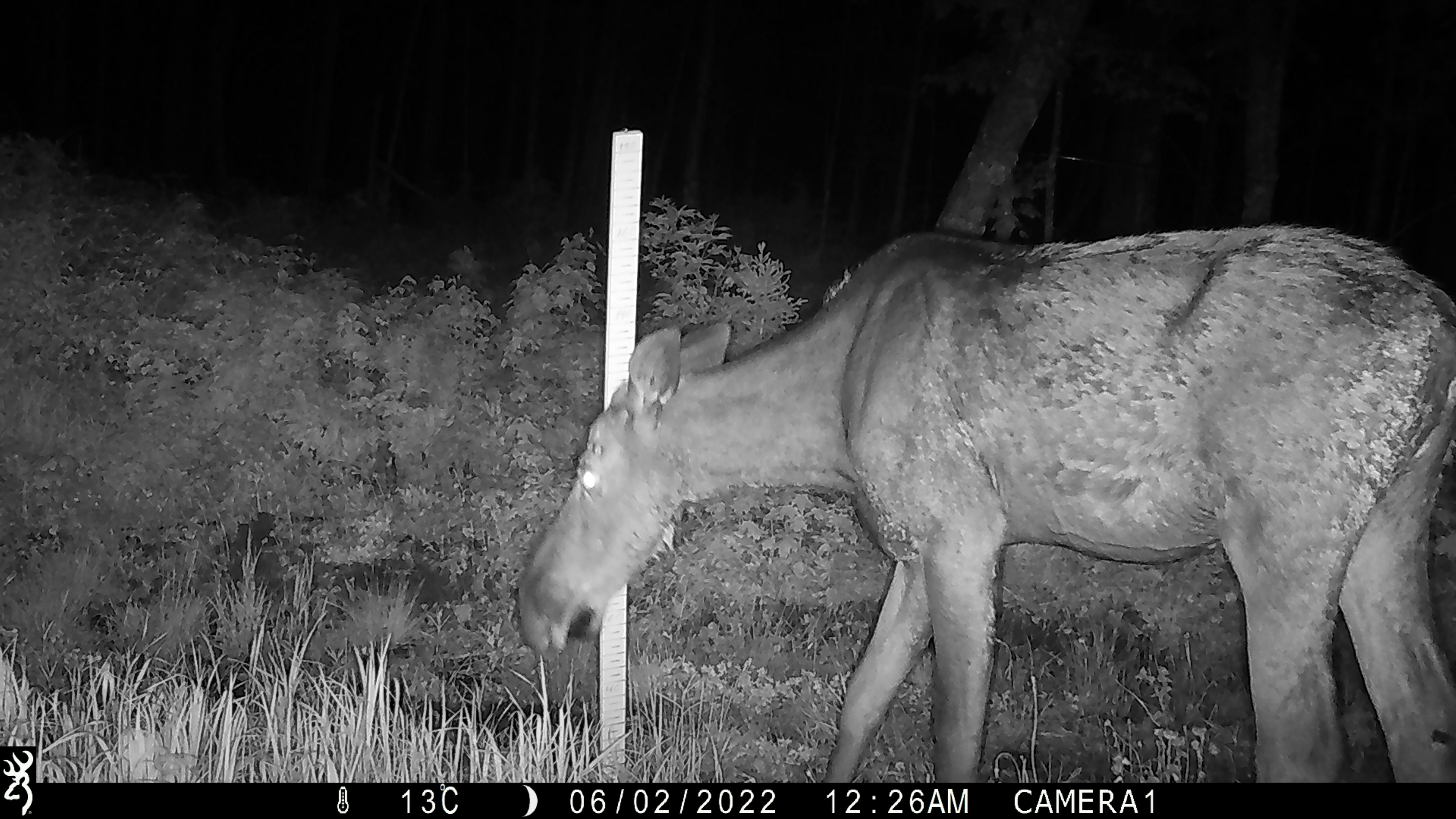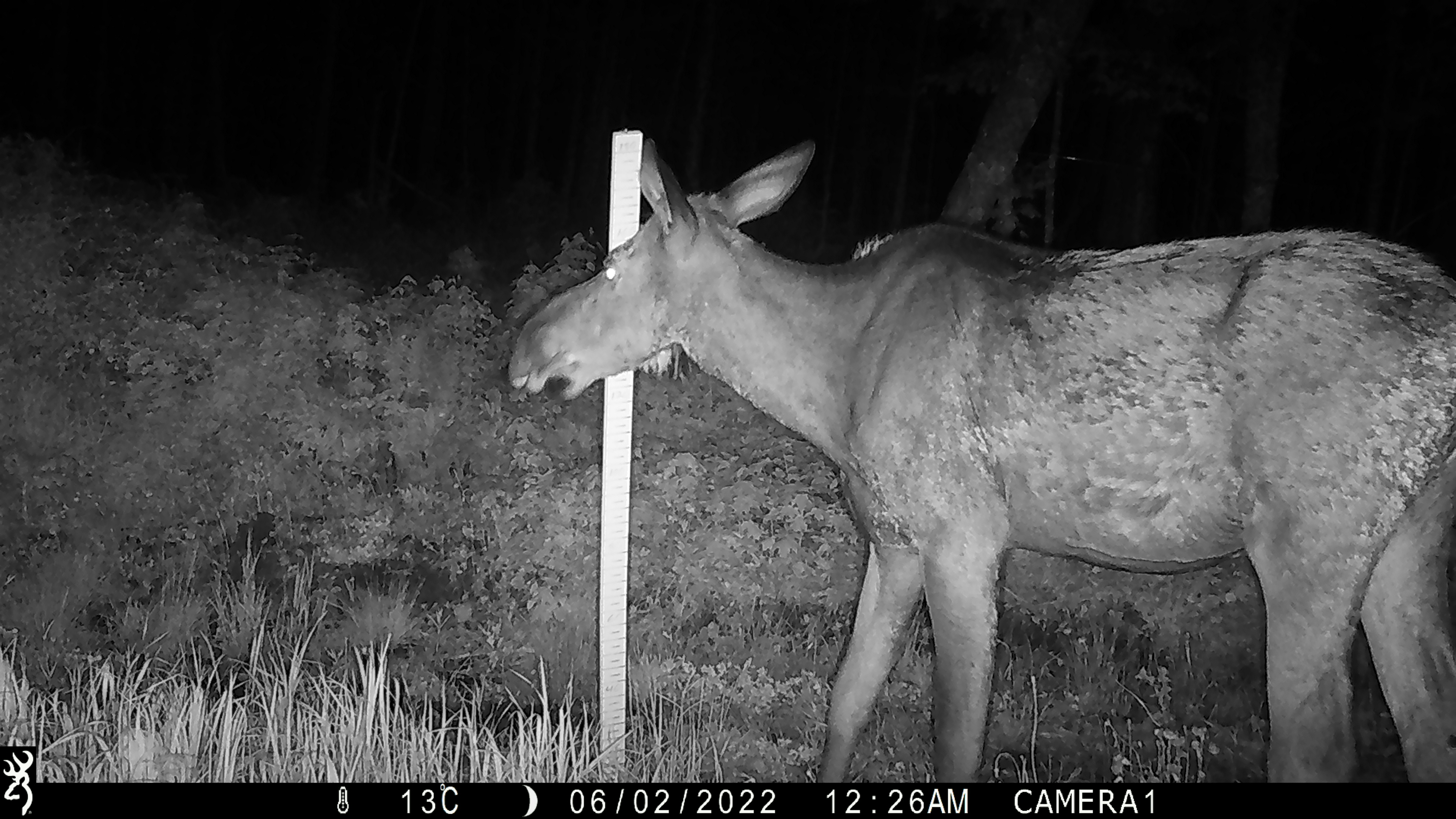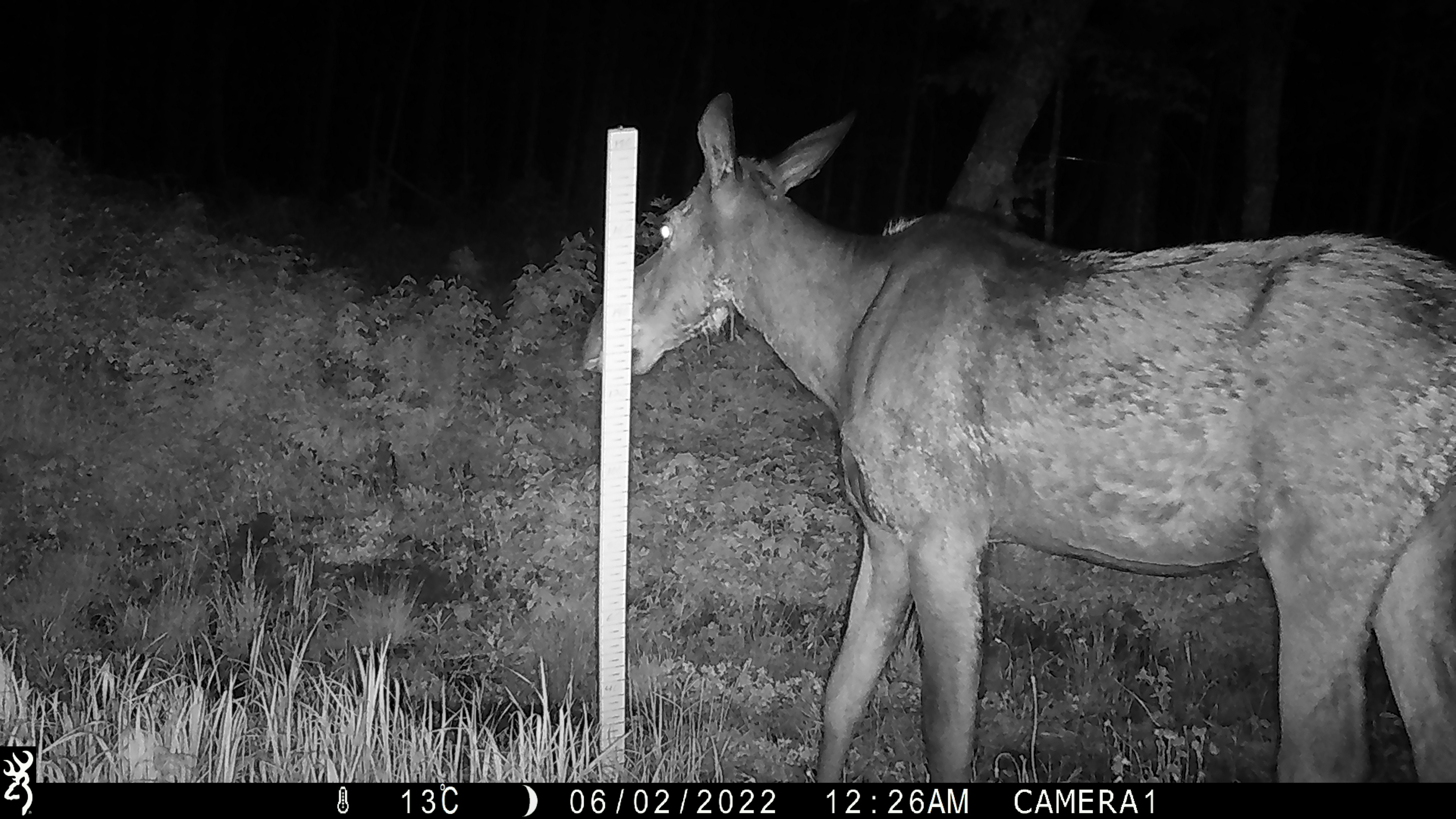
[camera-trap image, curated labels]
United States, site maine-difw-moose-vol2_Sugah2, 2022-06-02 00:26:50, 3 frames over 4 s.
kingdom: Animalia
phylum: Chordata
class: Mammalia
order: Artiodactyla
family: Cervidae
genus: Alces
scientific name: Alces alces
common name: moose